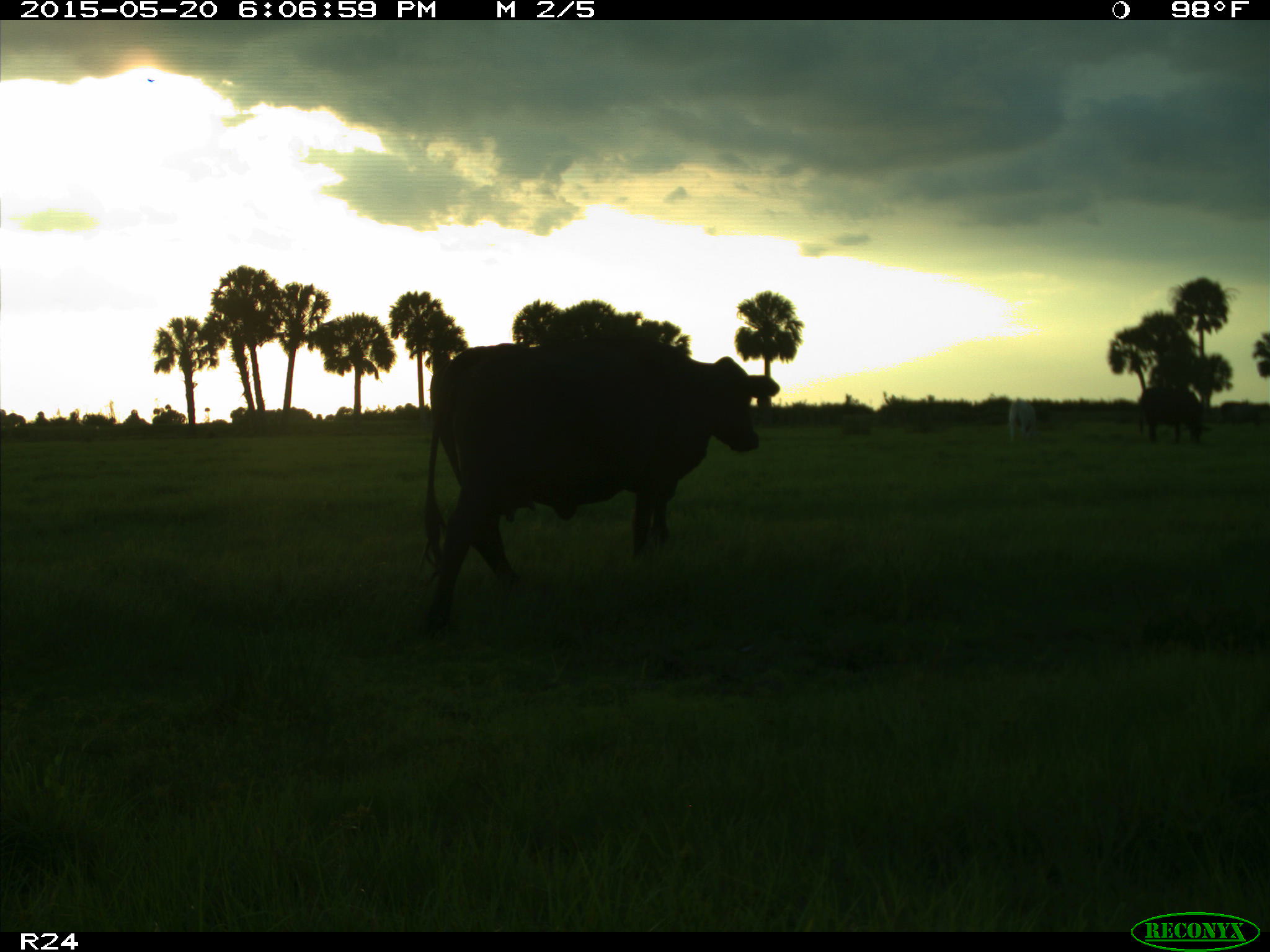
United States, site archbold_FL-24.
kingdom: Animalia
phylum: Chordata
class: Mammalia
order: Artiodactyla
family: Bovidae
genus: Bos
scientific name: Bos taurus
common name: domestic cow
Bos taurus (domestic cow).